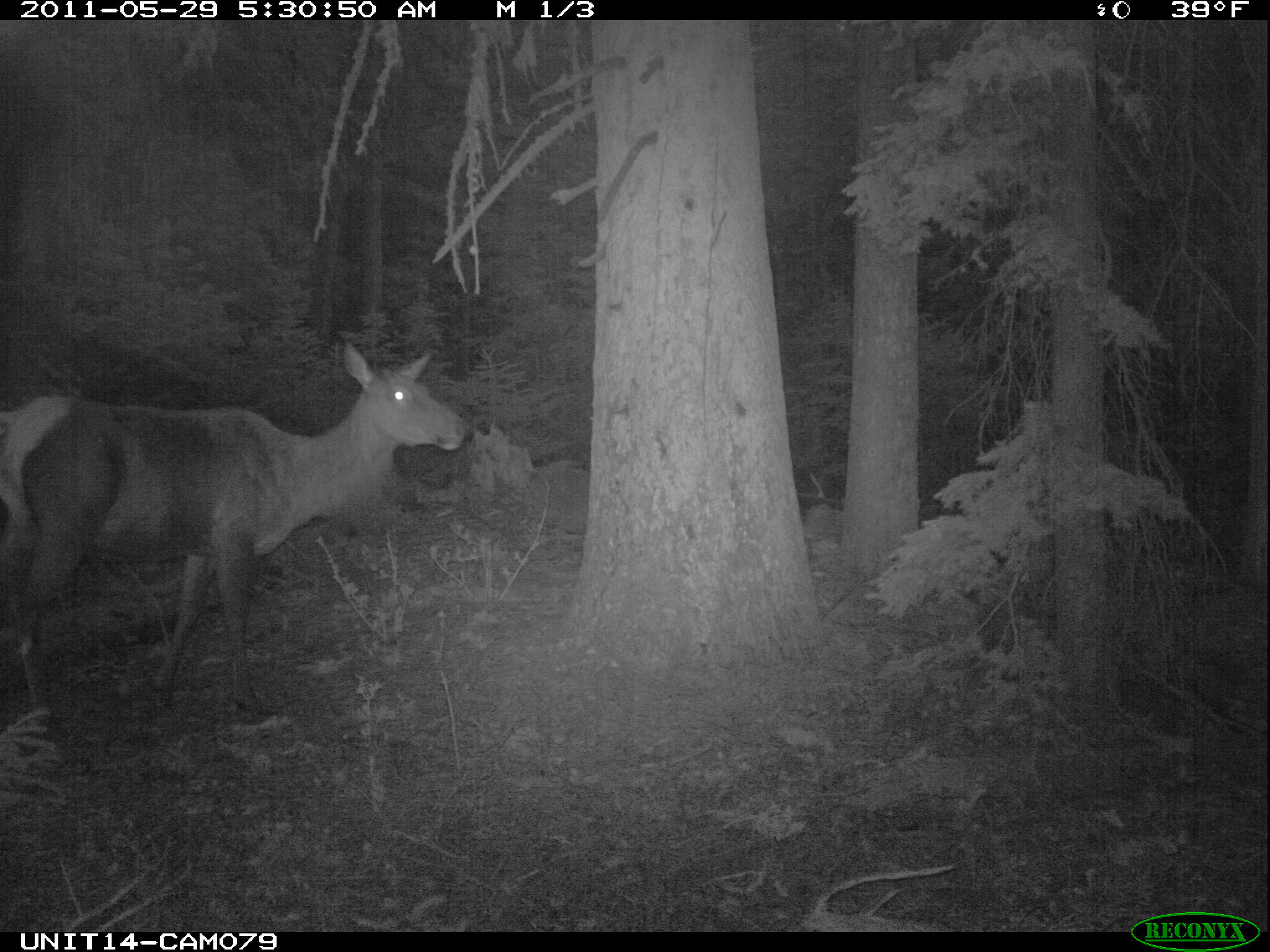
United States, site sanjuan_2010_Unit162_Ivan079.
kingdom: Animalia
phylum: Chordata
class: Mammalia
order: Artiodactyla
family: Cervidae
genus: Cervus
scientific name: Cervus elaphus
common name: red deer